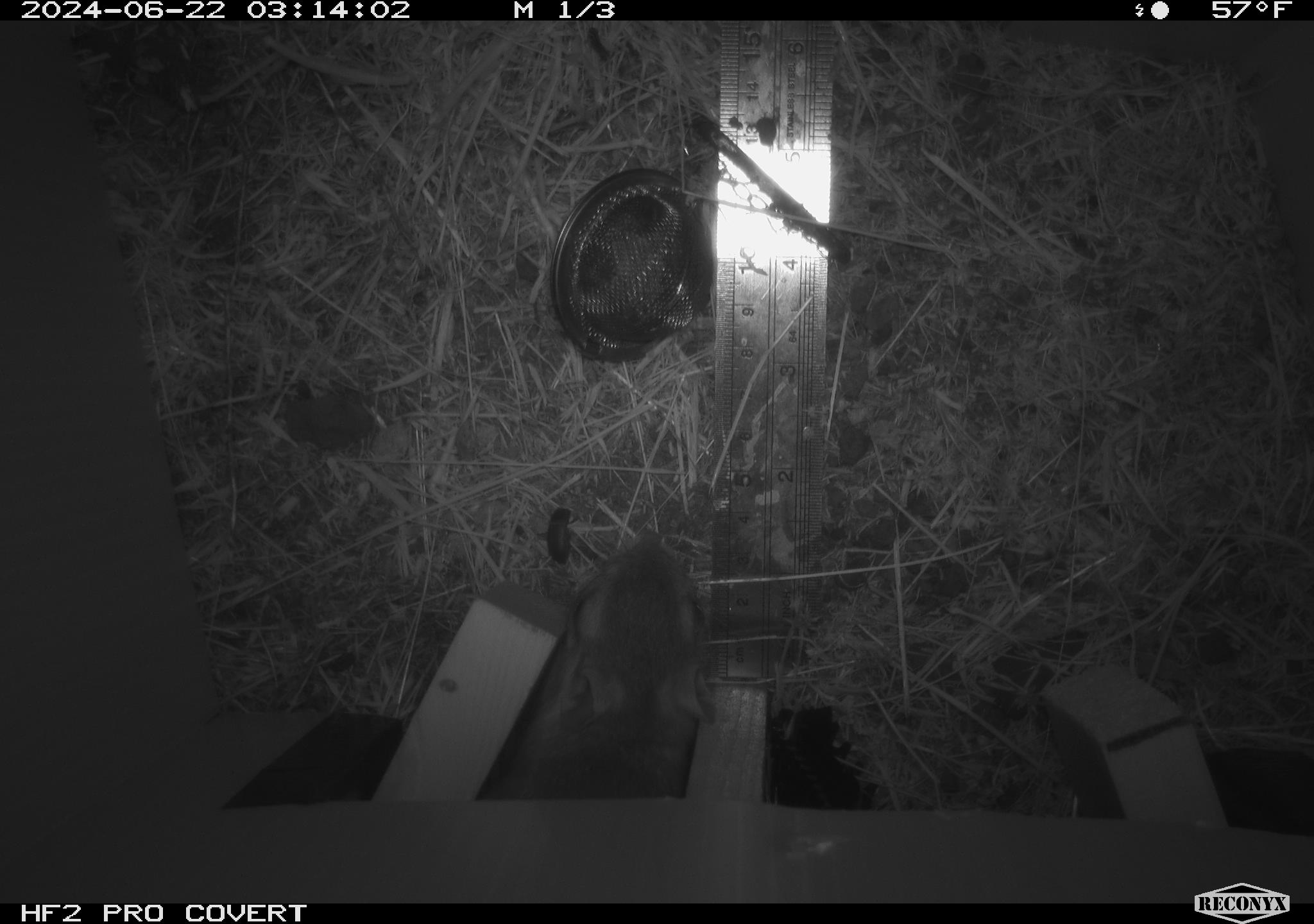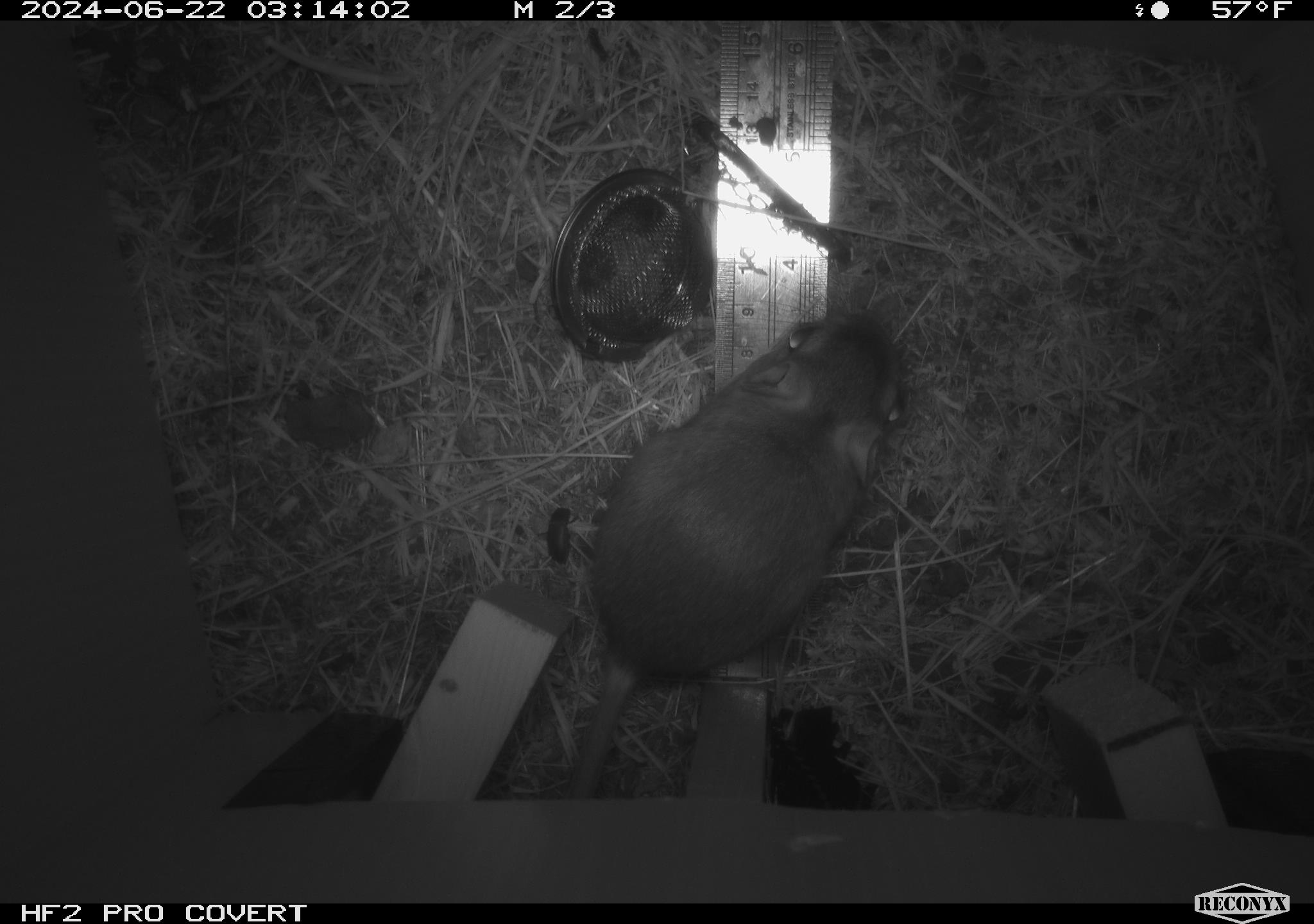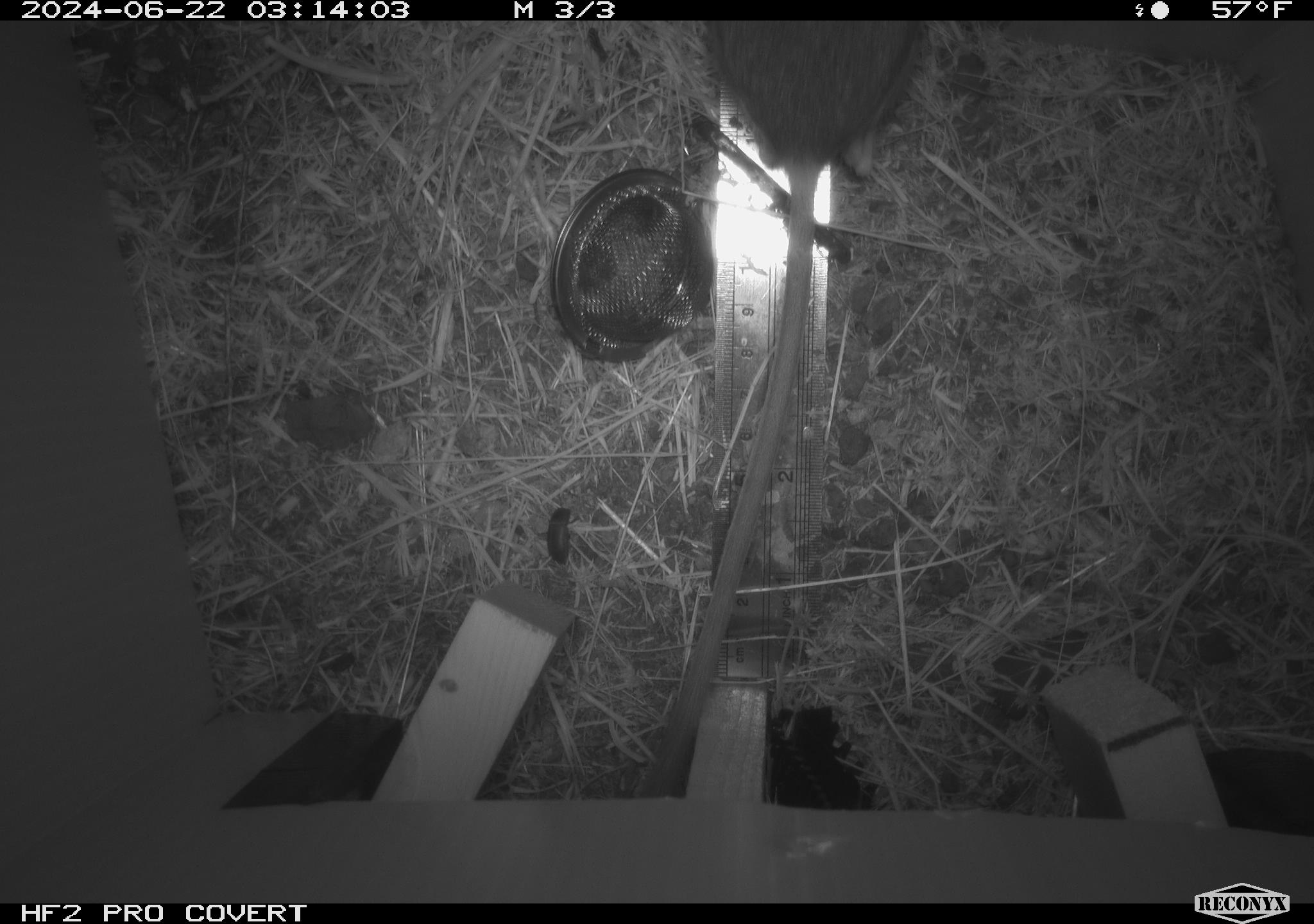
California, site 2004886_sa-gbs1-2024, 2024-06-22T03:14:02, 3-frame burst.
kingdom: Animalia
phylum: Chordata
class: Mammalia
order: Rodentia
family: Heteromyidae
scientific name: Heteromyidae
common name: kangaroo rats and pocket mice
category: heteromyidae family